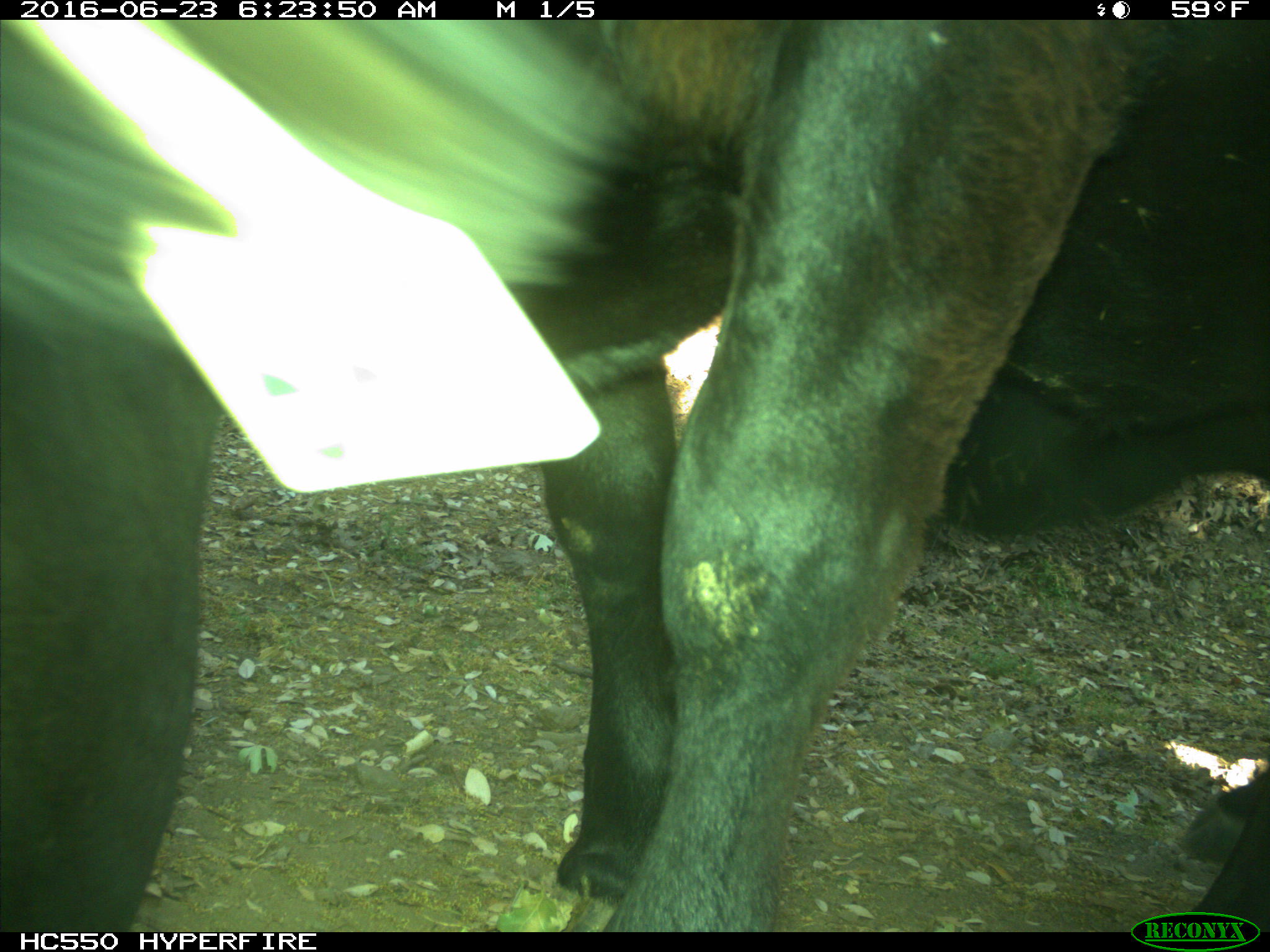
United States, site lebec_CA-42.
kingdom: Animalia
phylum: Chordata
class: Mammalia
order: Artiodactyla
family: Bovidae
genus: Bos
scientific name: Bos taurus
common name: domestic cow